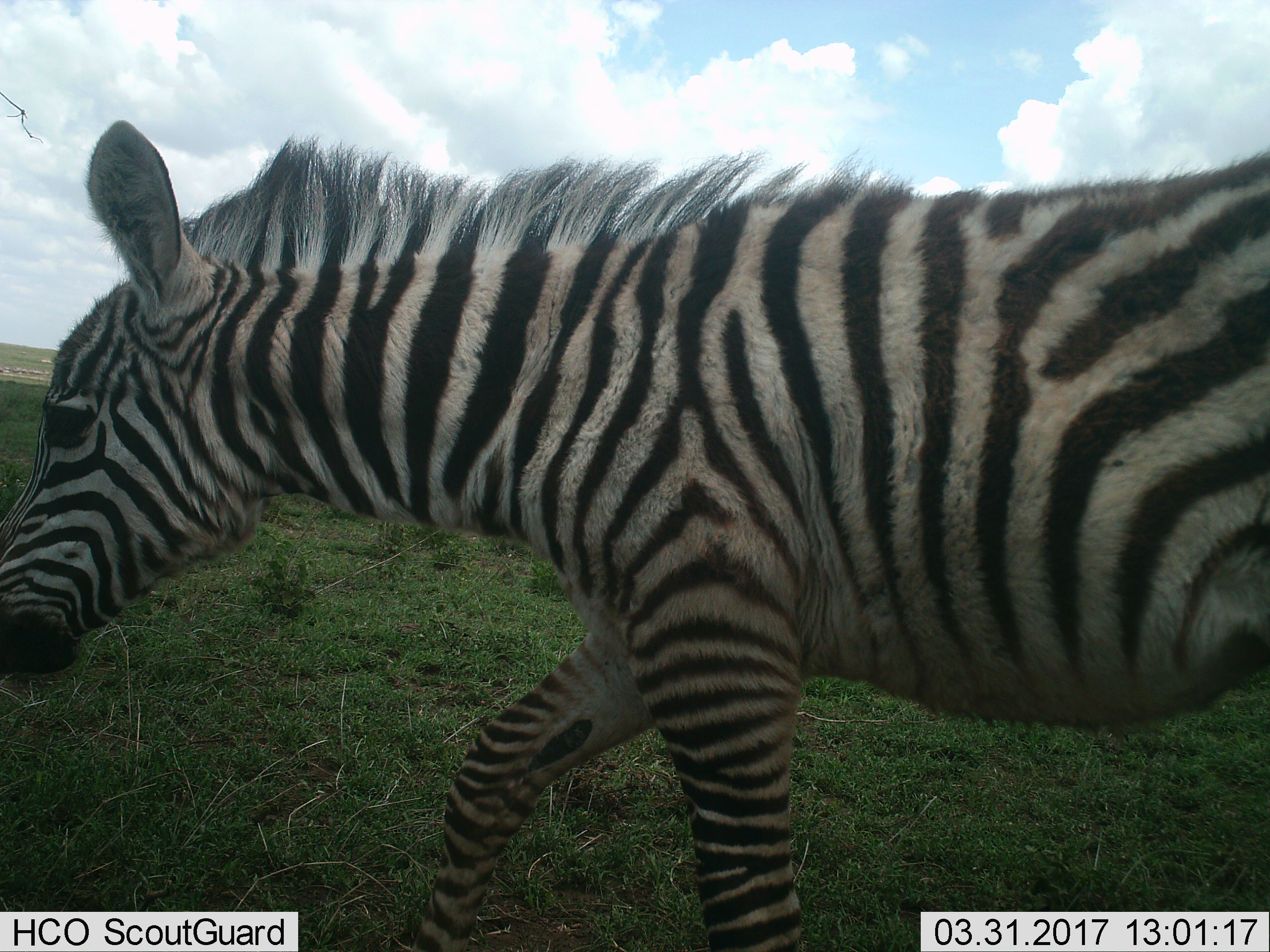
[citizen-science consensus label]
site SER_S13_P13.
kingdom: Animalia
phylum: Chordata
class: Mammalia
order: Perissodactyla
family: Equidae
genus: Equus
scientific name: Equus quagga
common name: plains zebra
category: zebraplains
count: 1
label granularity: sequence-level